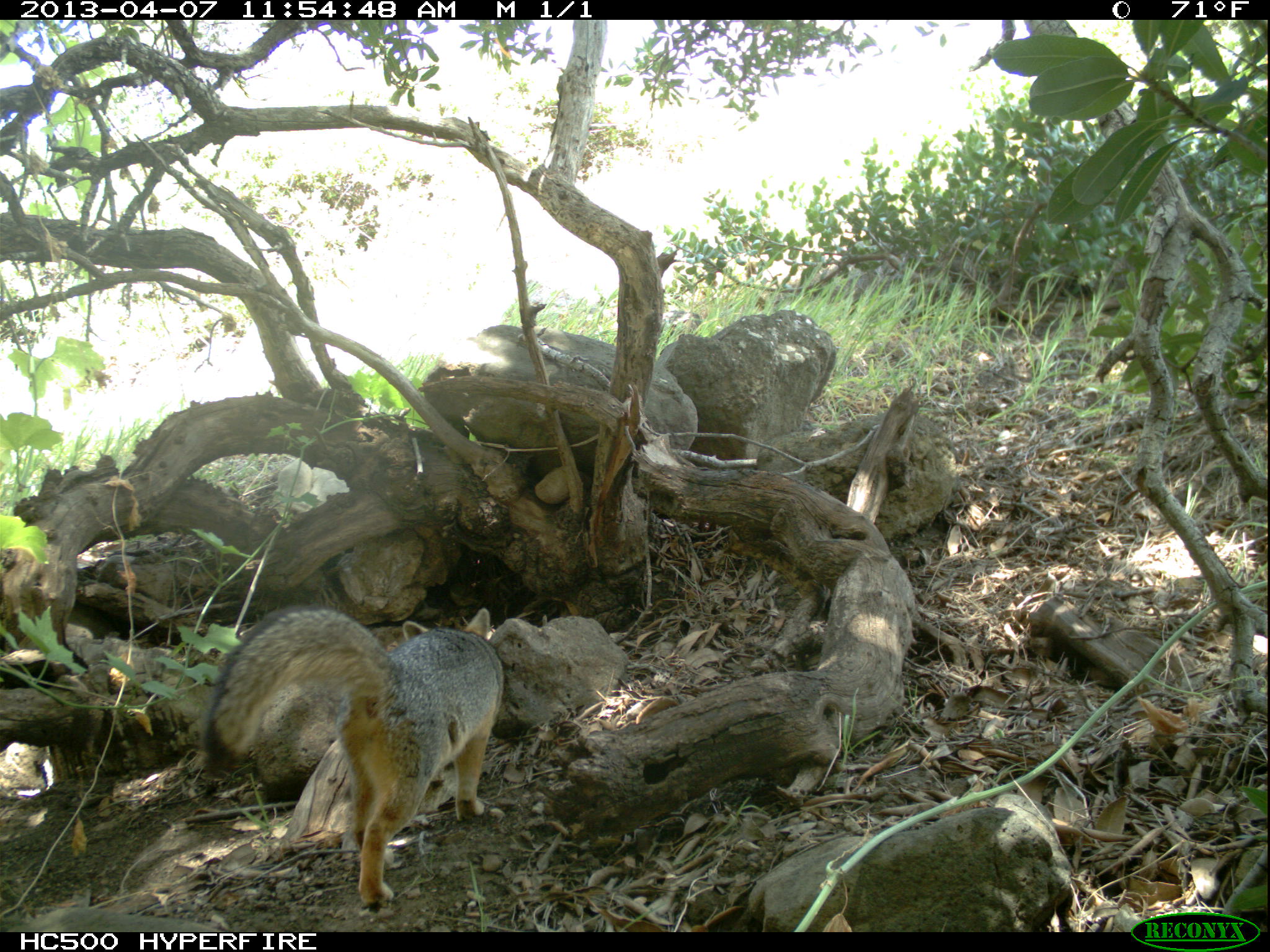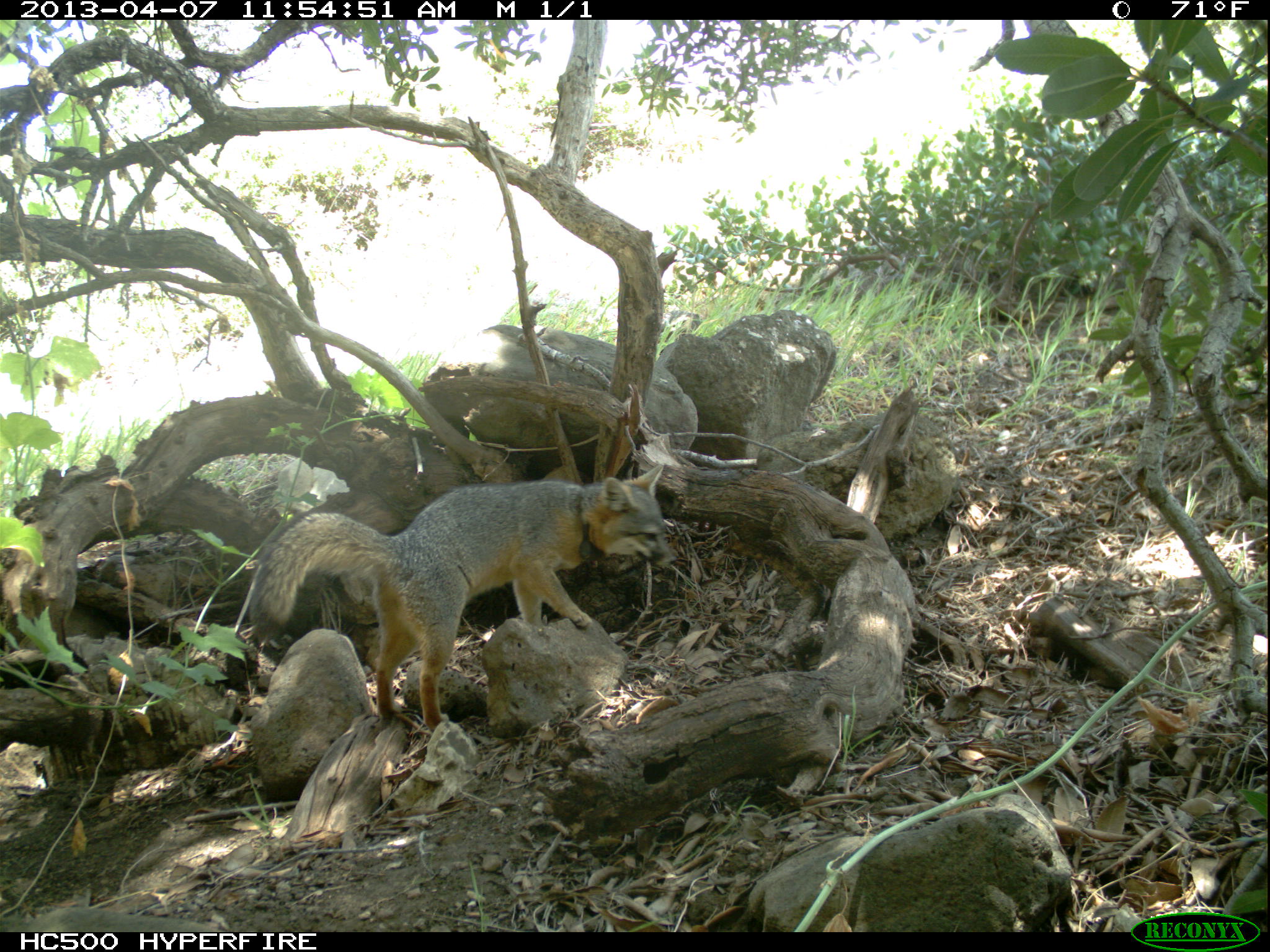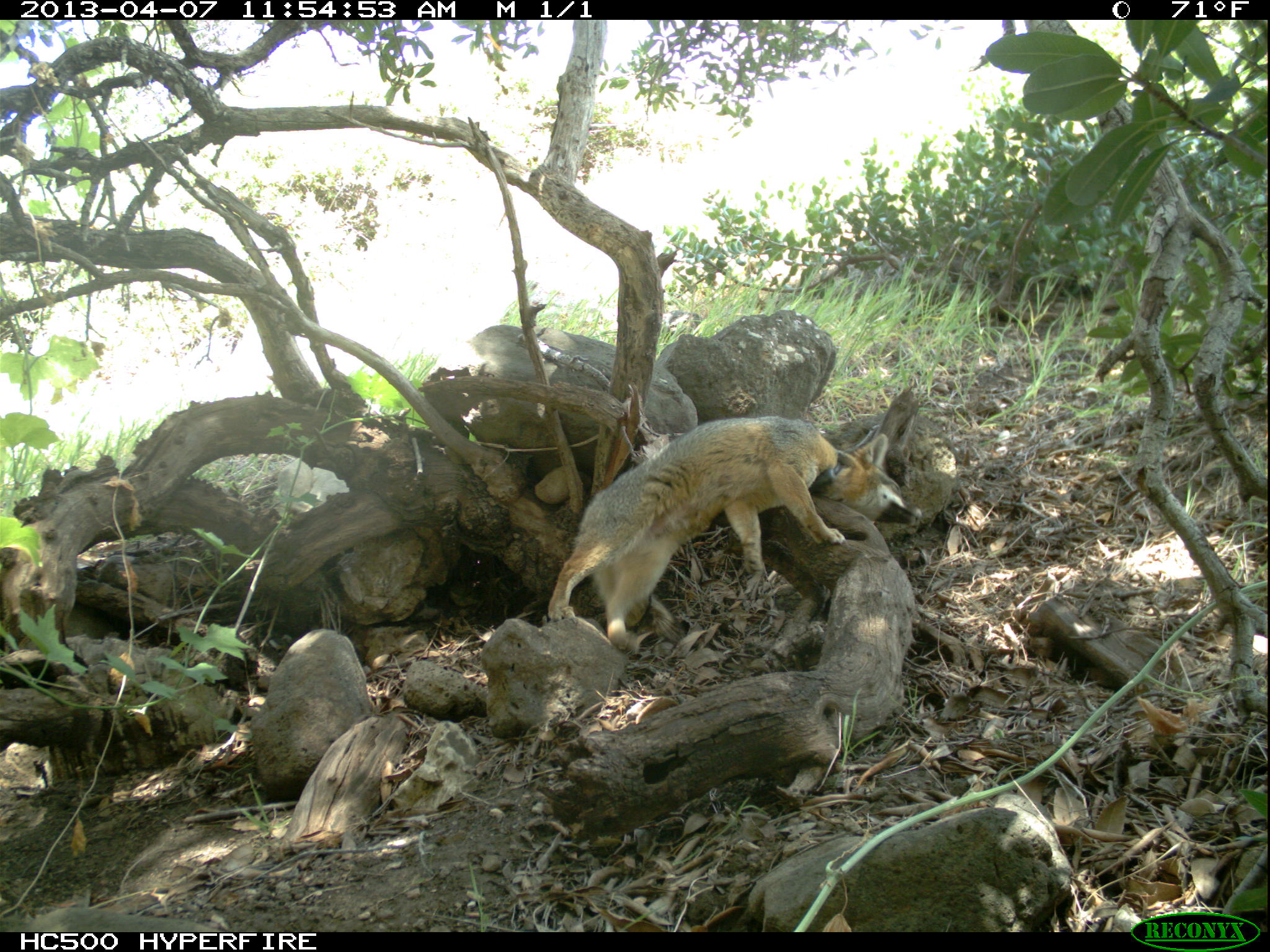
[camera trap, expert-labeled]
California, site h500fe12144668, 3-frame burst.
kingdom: Animalia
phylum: Chordata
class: Mammalia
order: Carnivora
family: Canidae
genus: Urocyon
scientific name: Urocyon littoralis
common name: island fox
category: fox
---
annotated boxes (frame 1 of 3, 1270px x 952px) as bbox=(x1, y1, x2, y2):
fox: bbox=(202, 607, 504, 908)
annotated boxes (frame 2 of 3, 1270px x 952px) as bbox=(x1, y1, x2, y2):
fox: bbox=(248, 463, 678, 731)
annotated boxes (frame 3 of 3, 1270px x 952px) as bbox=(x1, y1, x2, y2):
fox: bbox=(548, 416, 922, 646)